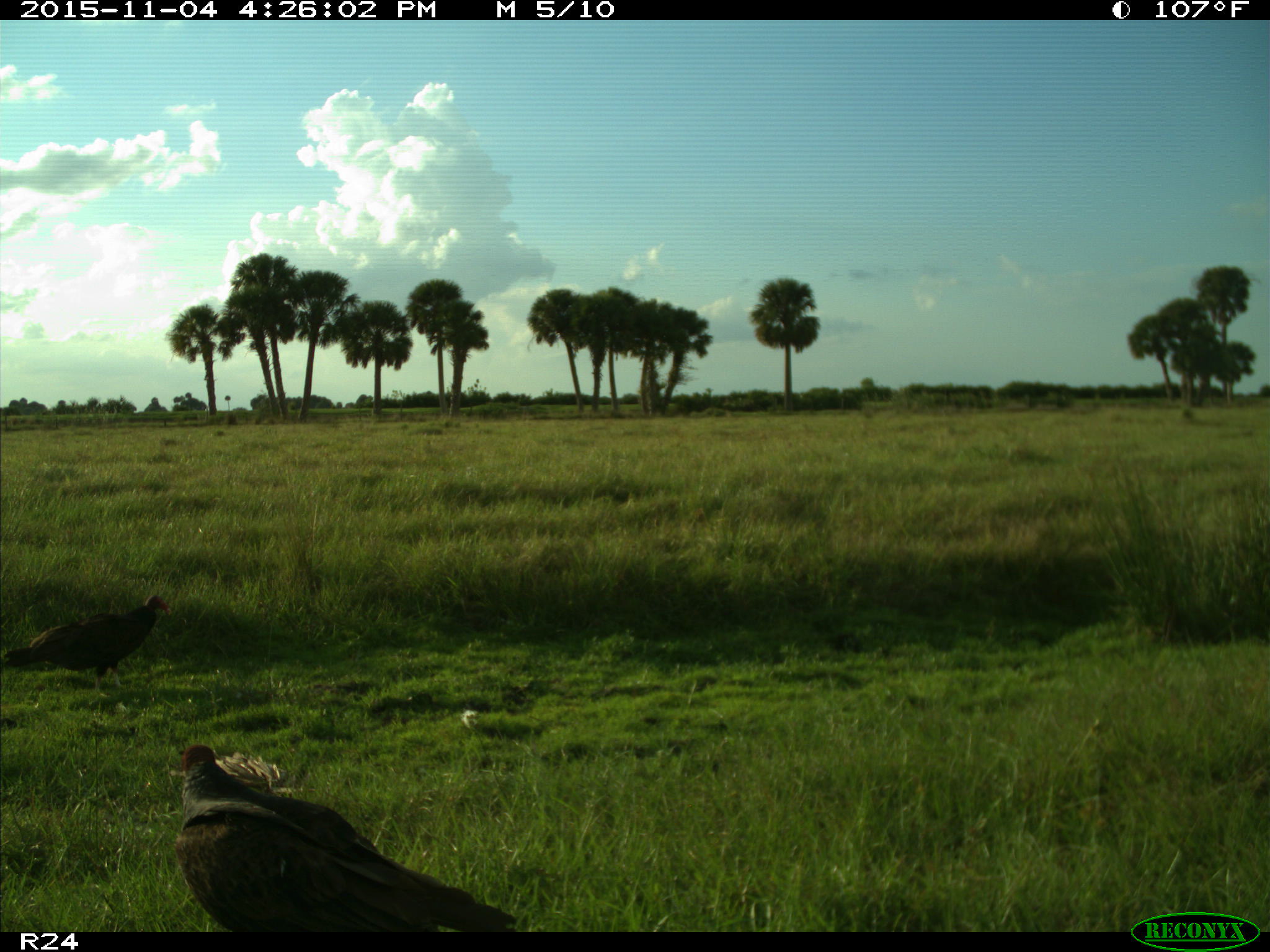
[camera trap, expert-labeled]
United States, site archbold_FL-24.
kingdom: Animalia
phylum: Chordata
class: Aves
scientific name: Aves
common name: birds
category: unidentified bird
Unidentified bird (birds) (Aves).